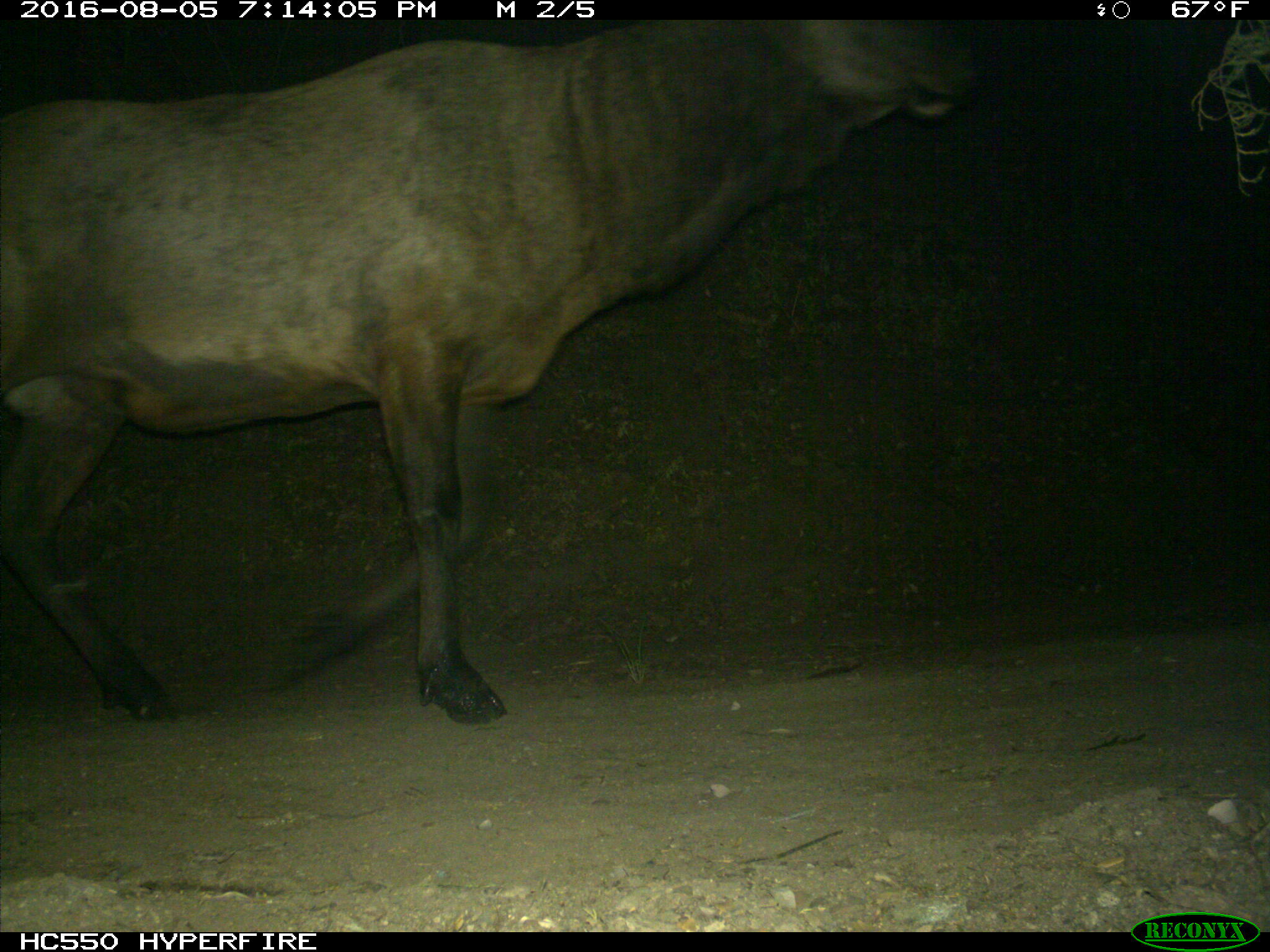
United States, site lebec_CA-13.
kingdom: Animalia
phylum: Chordata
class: Mammalia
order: Artiodactyla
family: Cervidae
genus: Cervus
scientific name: Cervus canadensis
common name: elk